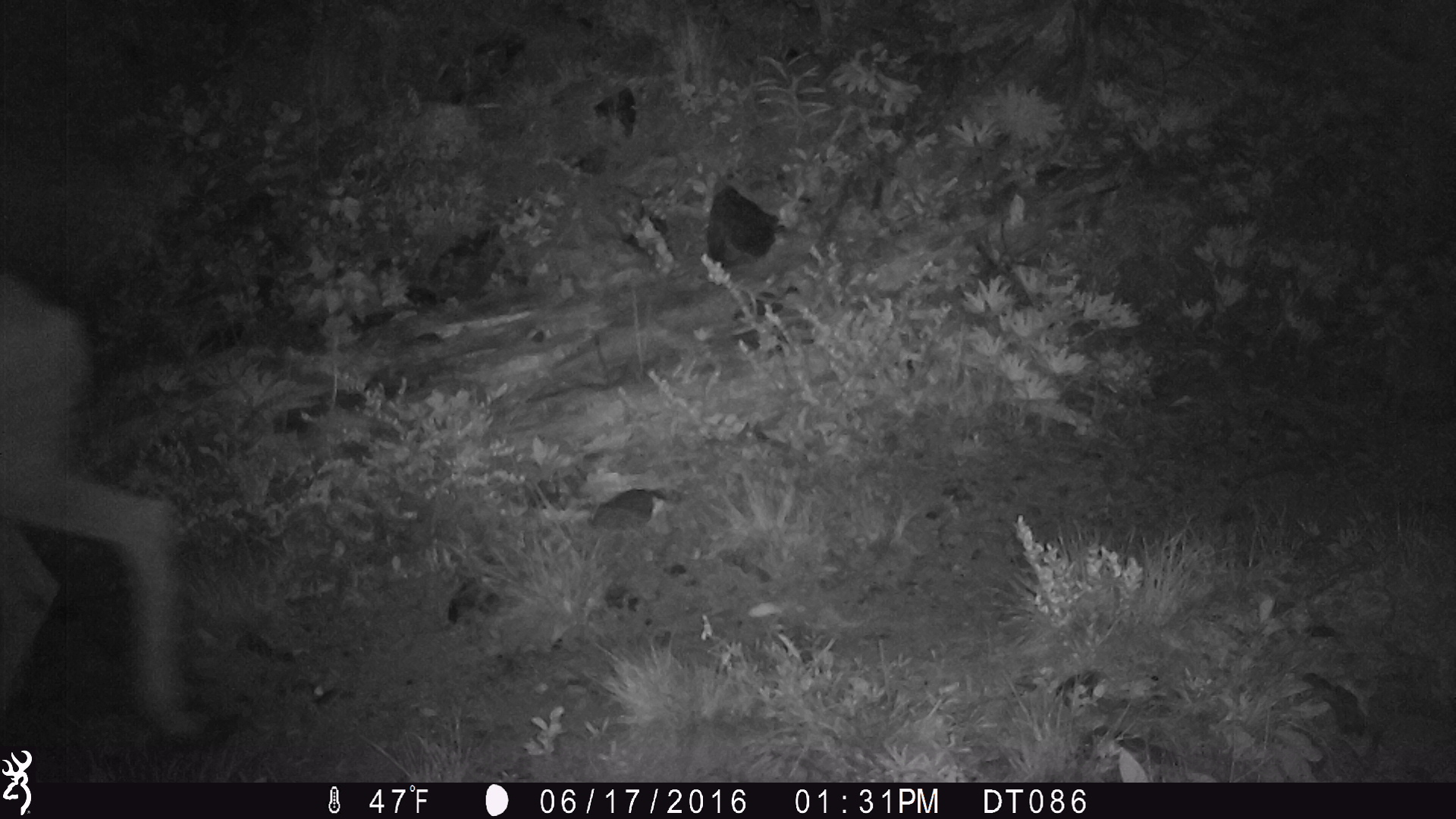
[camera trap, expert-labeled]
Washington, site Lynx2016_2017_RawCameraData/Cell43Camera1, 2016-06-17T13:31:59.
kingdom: Animalia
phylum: Chordata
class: Mammalia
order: Artiodactyla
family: Cervidae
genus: Odocoileus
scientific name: Odocoileus hemionus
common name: mule deer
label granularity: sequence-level